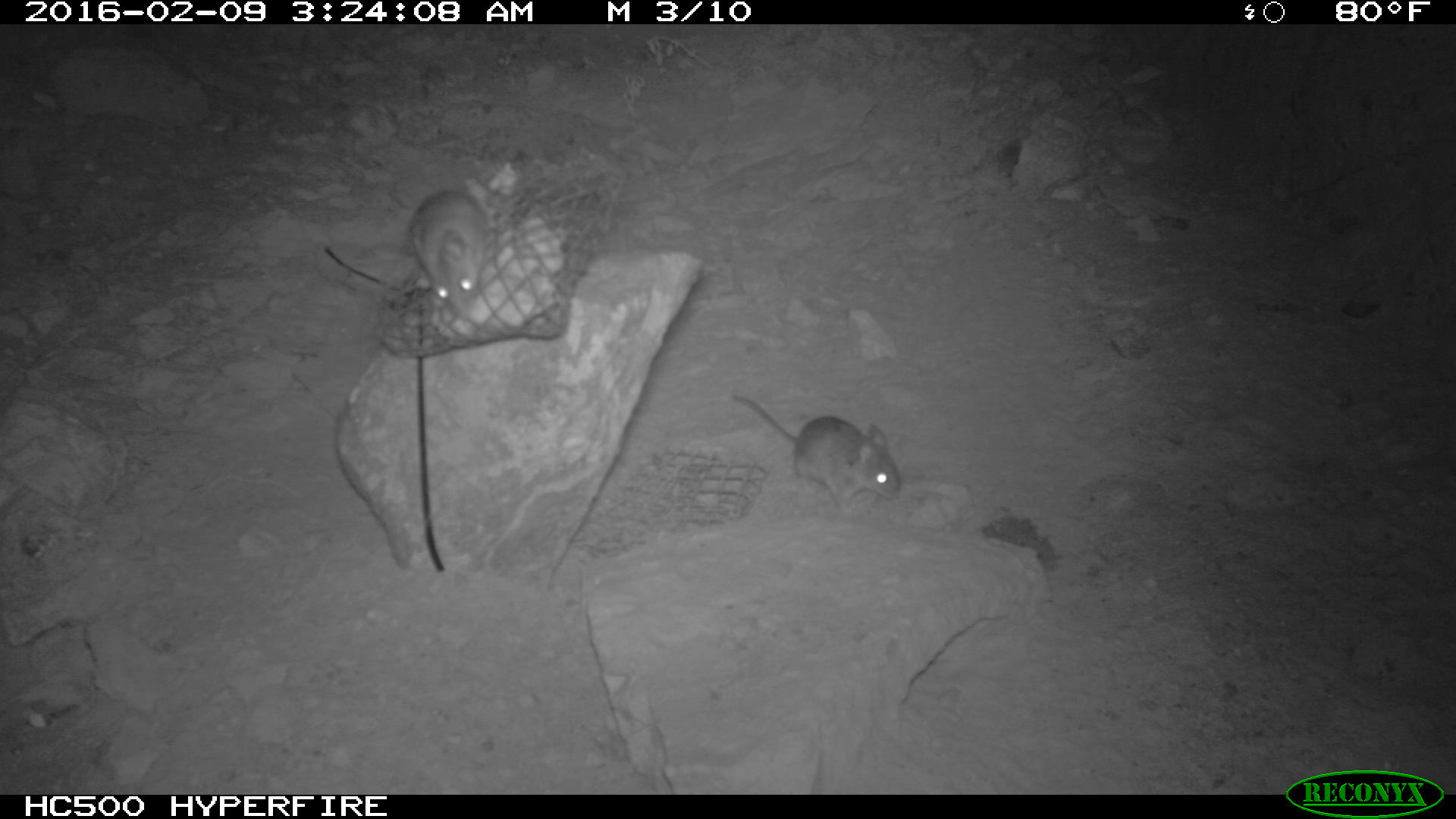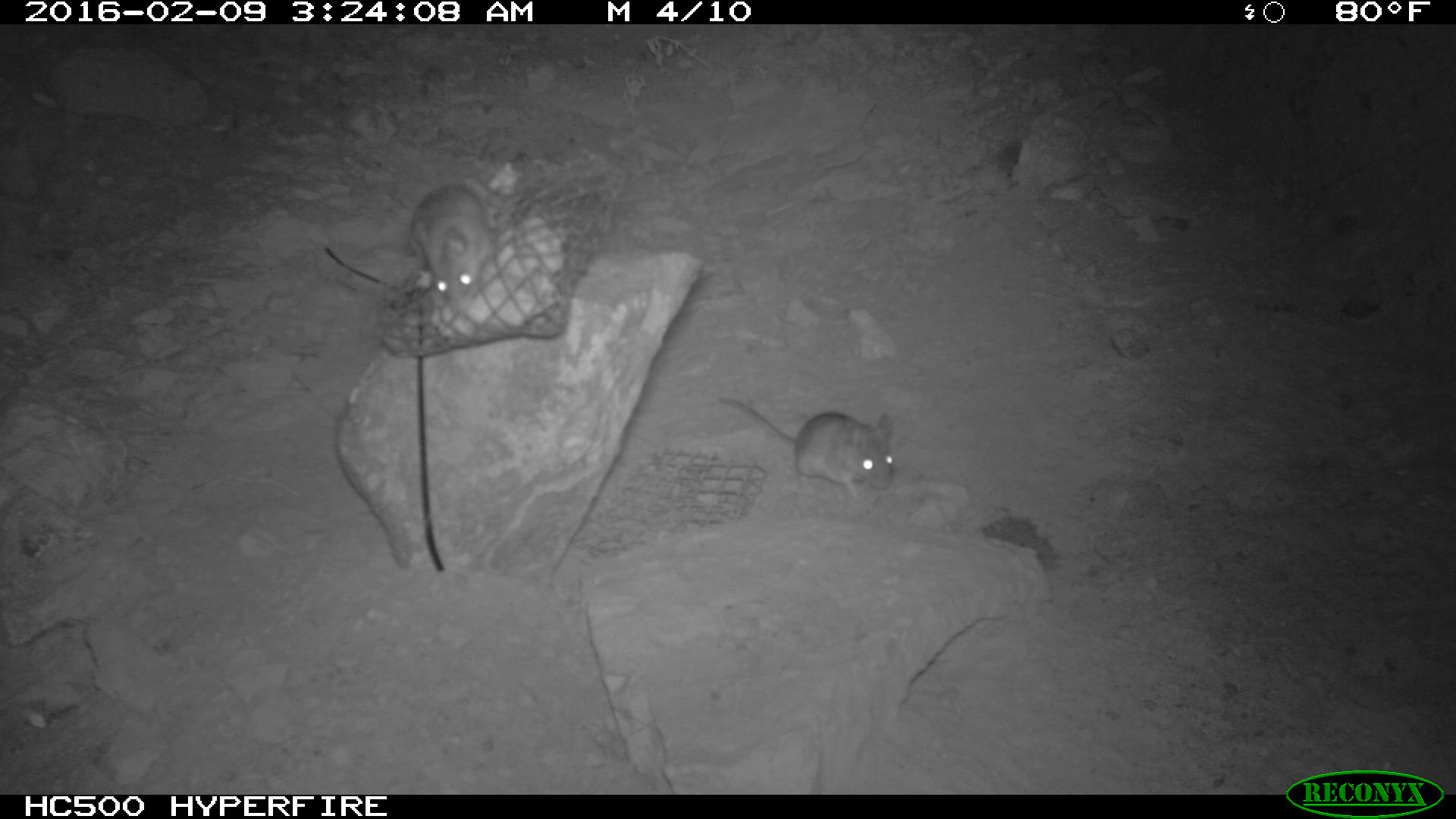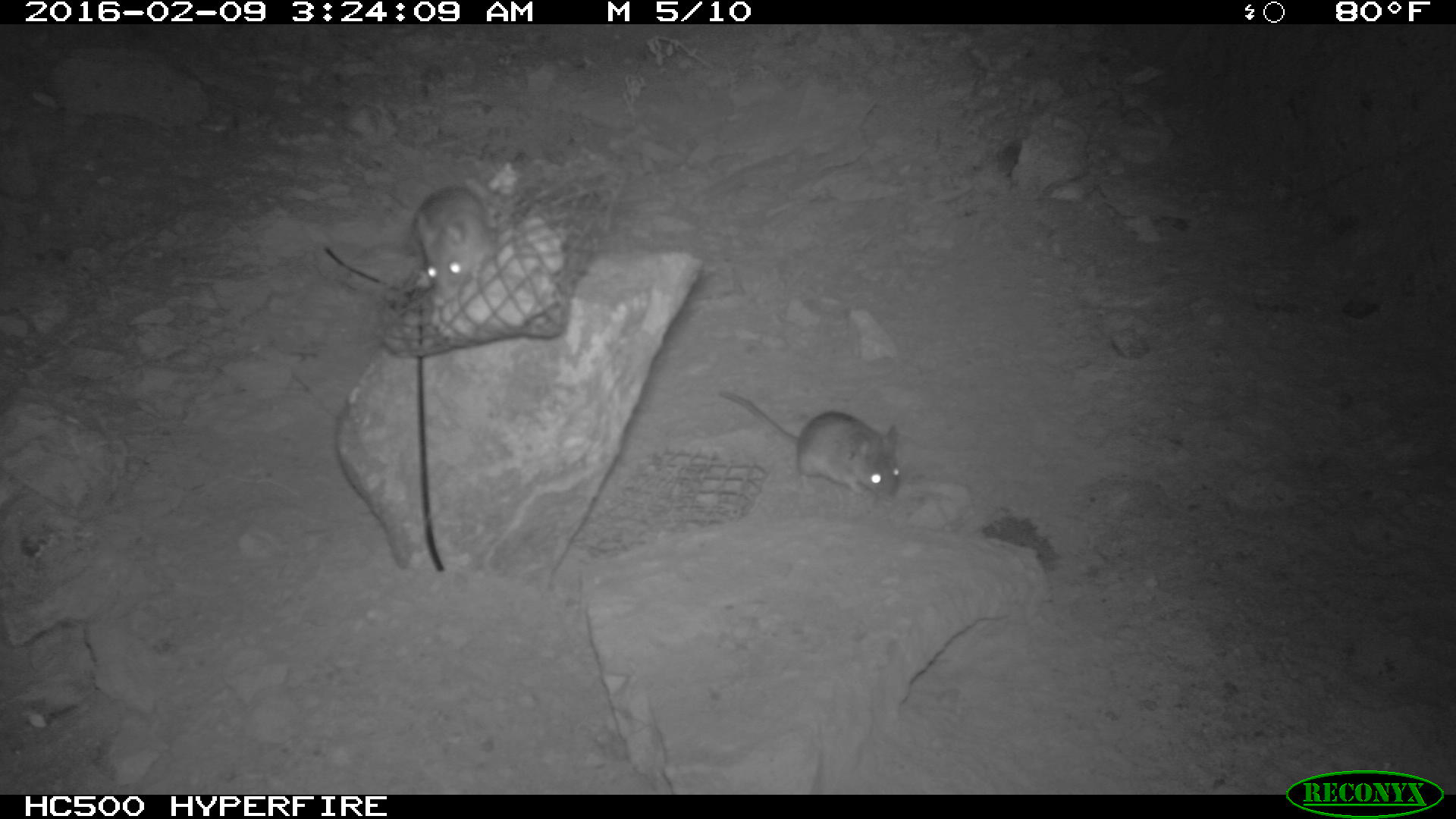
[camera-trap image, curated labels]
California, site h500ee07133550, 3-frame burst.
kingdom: Animalia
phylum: Chordata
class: Mammalia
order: Rodentia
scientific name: Rodentia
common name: rodent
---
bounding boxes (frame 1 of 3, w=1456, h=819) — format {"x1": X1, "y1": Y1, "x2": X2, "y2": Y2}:
rodent: {"x1": 726, "y1": 390, "x2": 902, "y2": 512}; {"x1": 381, "y1": 180, "x2": 487, "y2": 316}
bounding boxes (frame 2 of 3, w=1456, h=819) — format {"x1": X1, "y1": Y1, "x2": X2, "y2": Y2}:
rodent: {"x1": 719, "y1": 398, "x2": 893, "y2": 500}; {"x1": 410, "y1": 184, "x2": 497, "y2": 307}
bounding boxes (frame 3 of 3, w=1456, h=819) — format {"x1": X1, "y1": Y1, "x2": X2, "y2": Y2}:
rodent: {"x1": 714, "y1": 384, "x2": 902, "y2": 503}; {"x1": 410, "y1": 180, "x2": 497, "y2": 294}